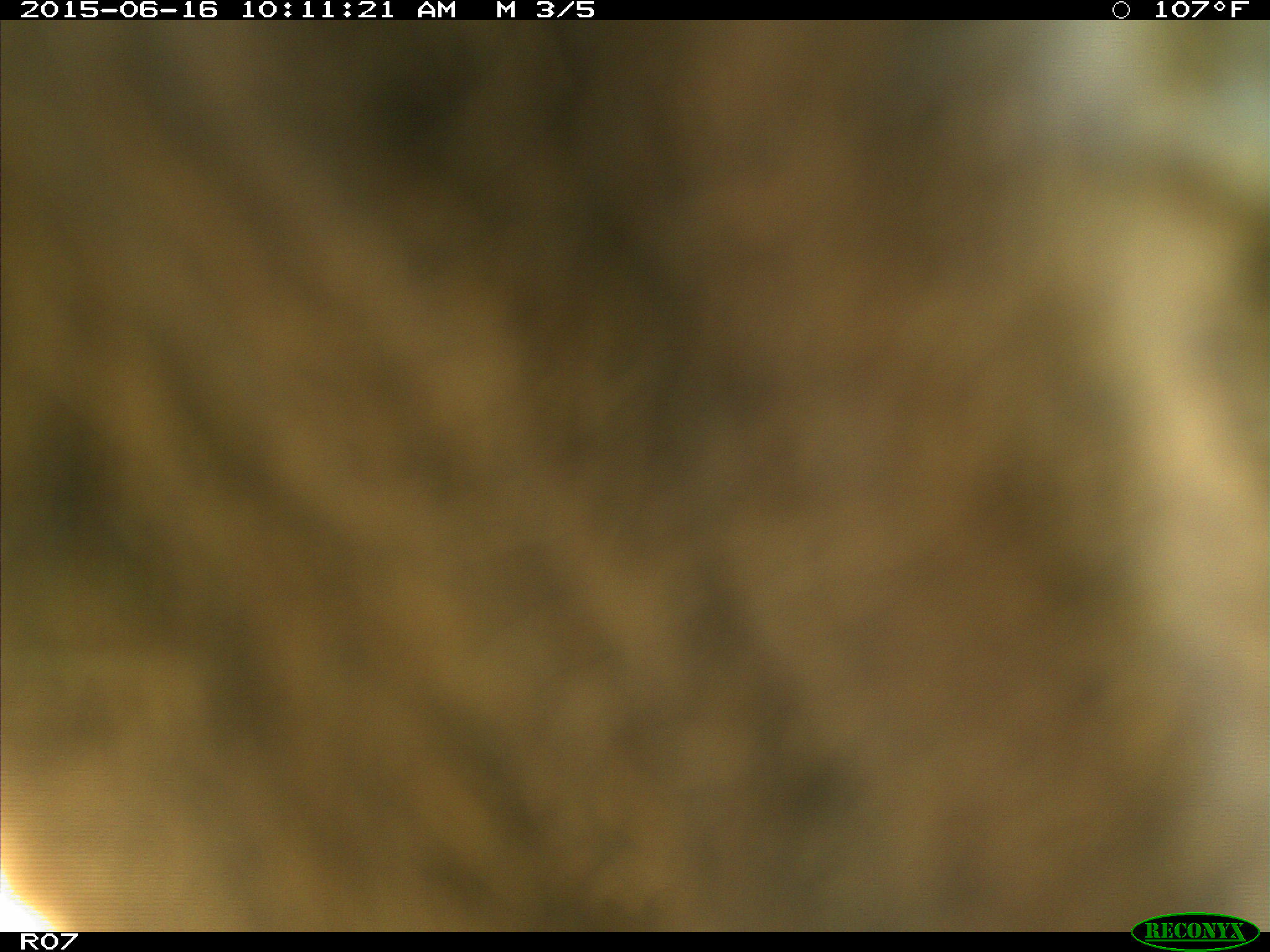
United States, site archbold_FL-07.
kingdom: Animalia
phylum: Chordata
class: Mammalia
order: Artiodactyla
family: Bovidae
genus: Bos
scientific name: Bos taurus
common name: domestic cow